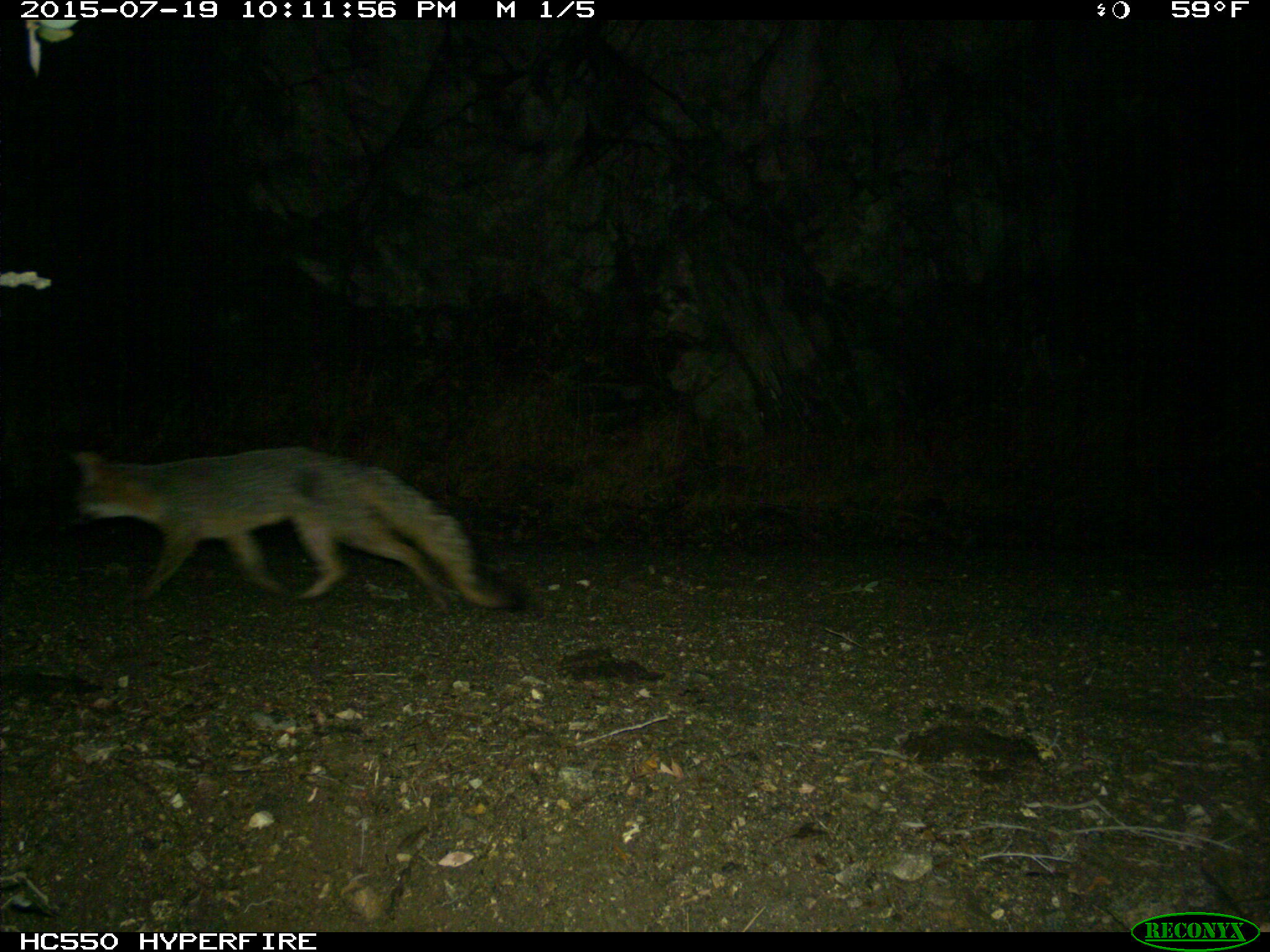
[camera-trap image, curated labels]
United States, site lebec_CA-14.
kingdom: Animalia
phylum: Chordata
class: Mammalia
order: Carnivora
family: Canidae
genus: Urocyon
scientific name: Urocyon cinereoargenteus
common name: gray fox